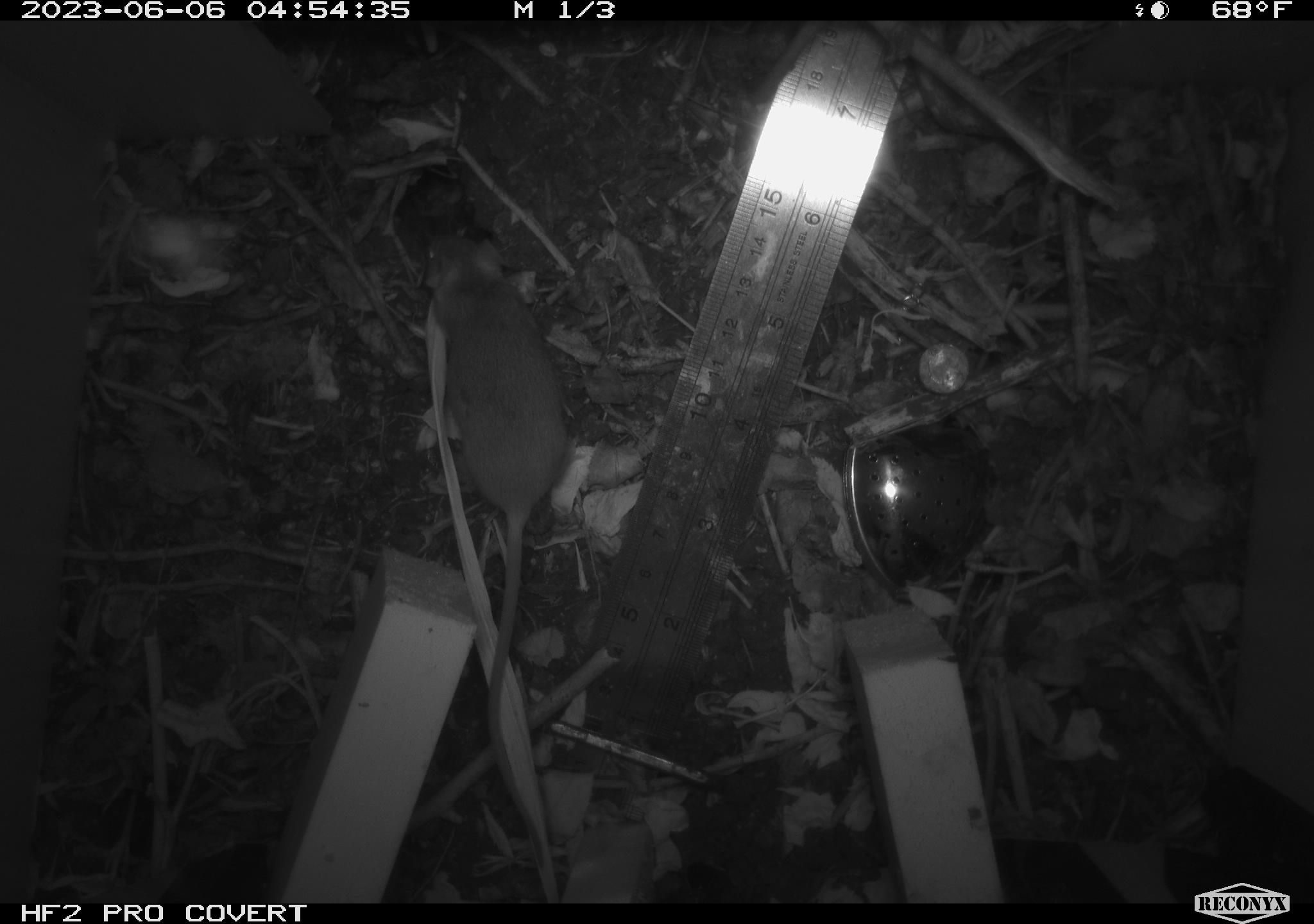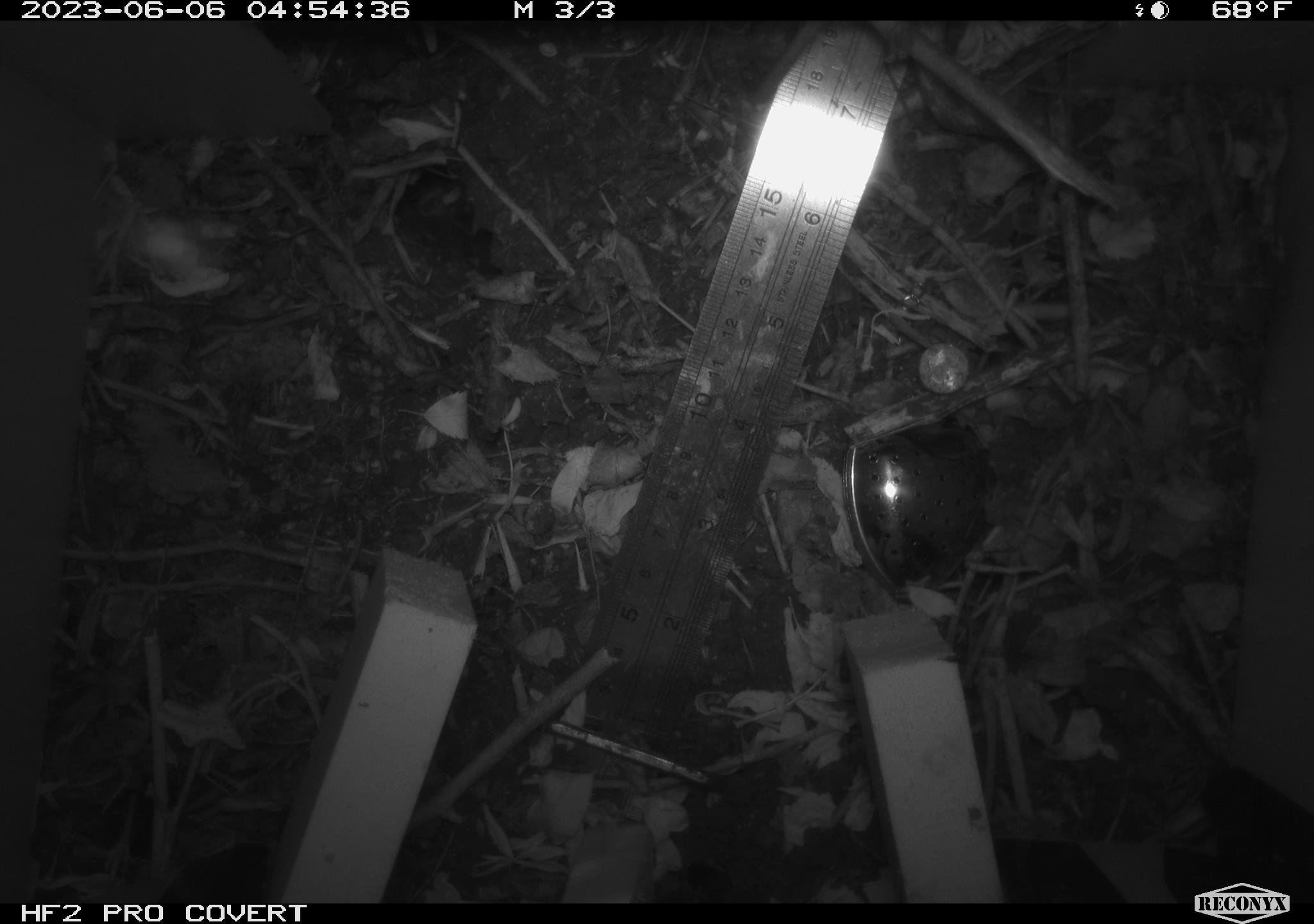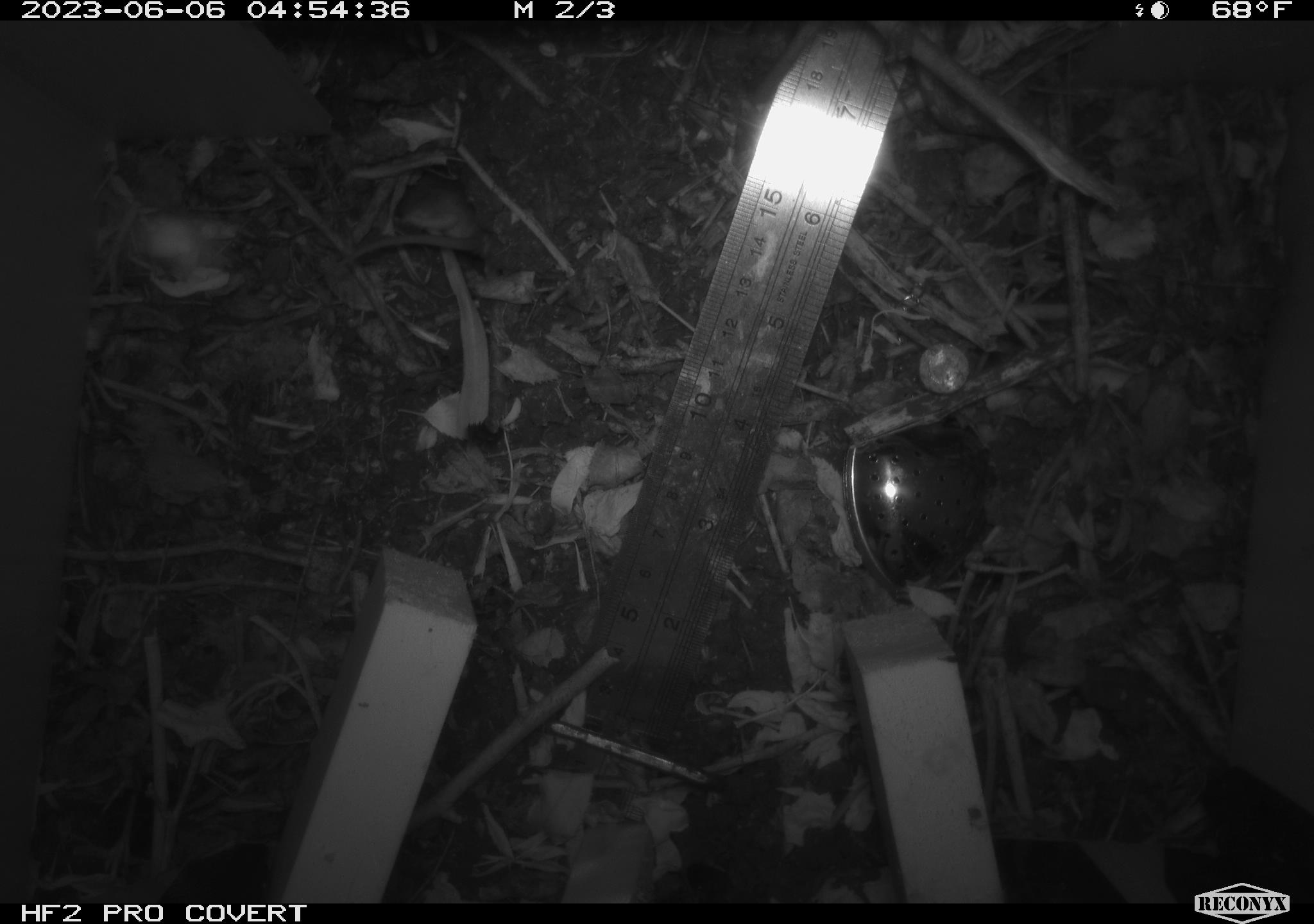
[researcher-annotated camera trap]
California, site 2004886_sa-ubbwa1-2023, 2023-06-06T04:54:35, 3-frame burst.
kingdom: Animalia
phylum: Chordata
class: Mammalia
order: Rodentia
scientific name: Rodentia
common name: rodent